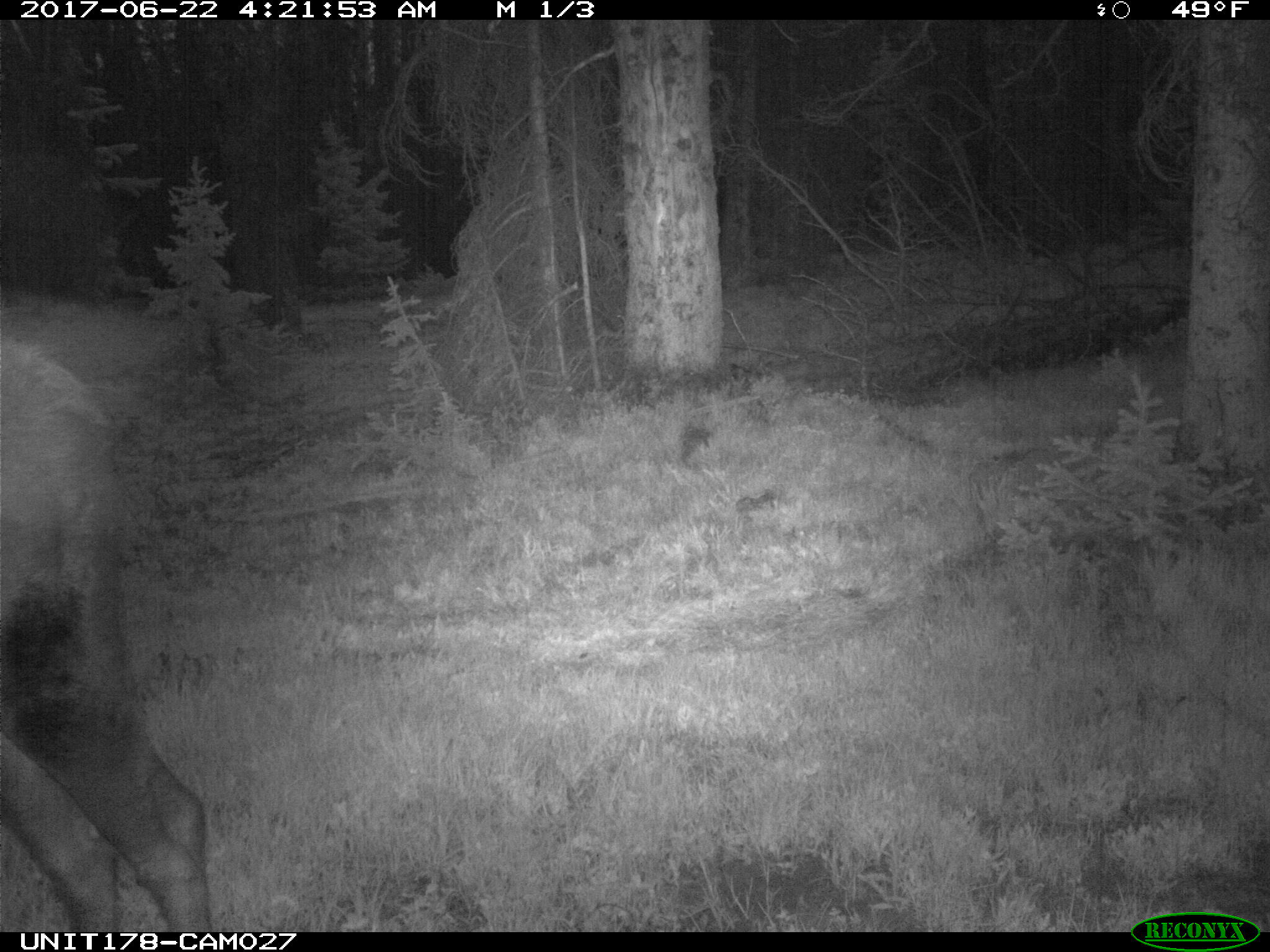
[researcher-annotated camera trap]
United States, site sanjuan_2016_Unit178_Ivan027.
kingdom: Animalia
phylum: Chordata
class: Mammalia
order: Artiodactyla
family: Cervidae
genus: Alces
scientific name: Alces alces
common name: moose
Alces alces (moose).